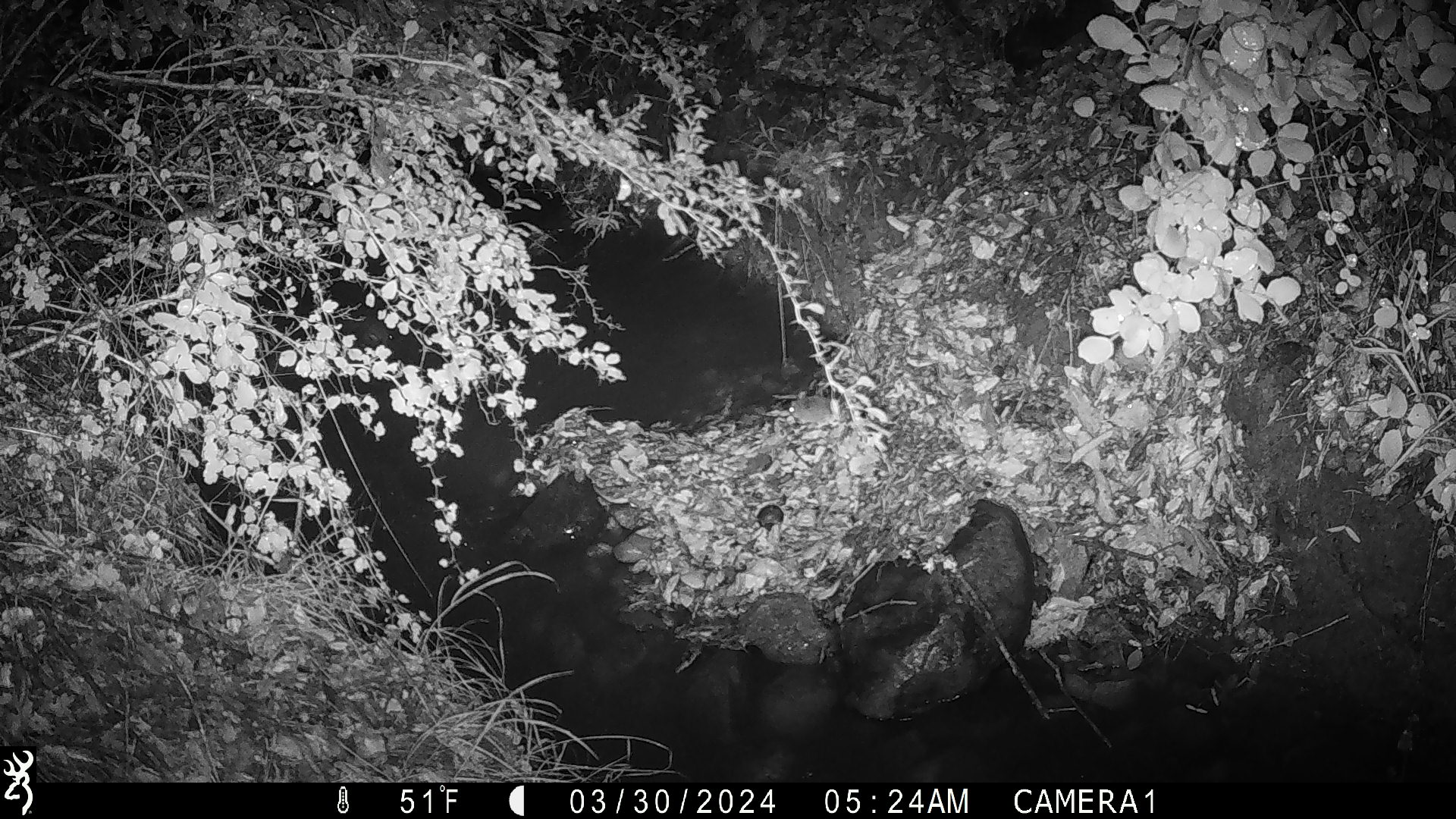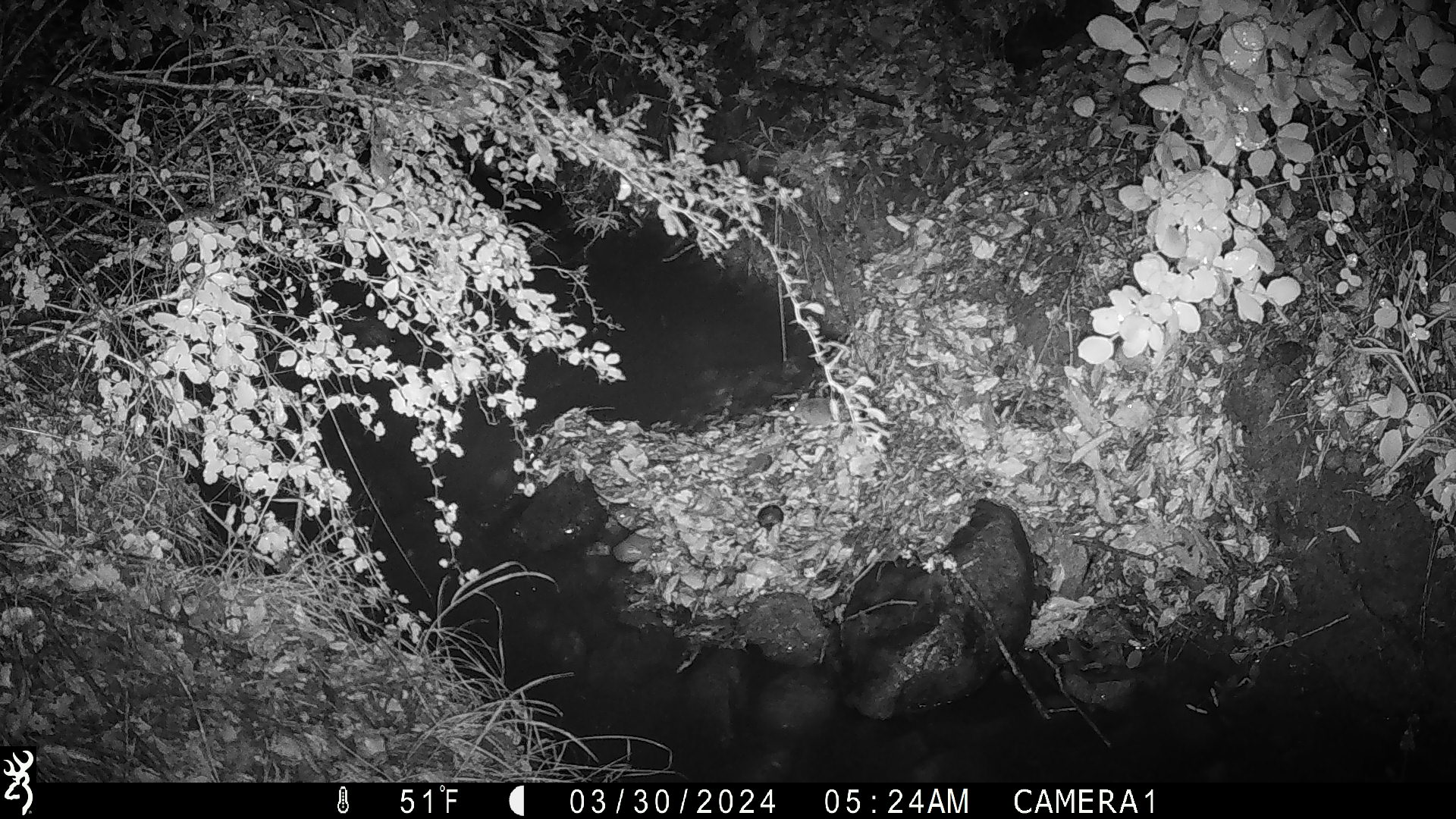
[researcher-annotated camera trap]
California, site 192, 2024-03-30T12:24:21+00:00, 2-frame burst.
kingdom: Animalia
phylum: Chordata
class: Mammalia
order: Rodentia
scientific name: Rodentia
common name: mouse or rat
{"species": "mouse or rat (Rodentia)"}